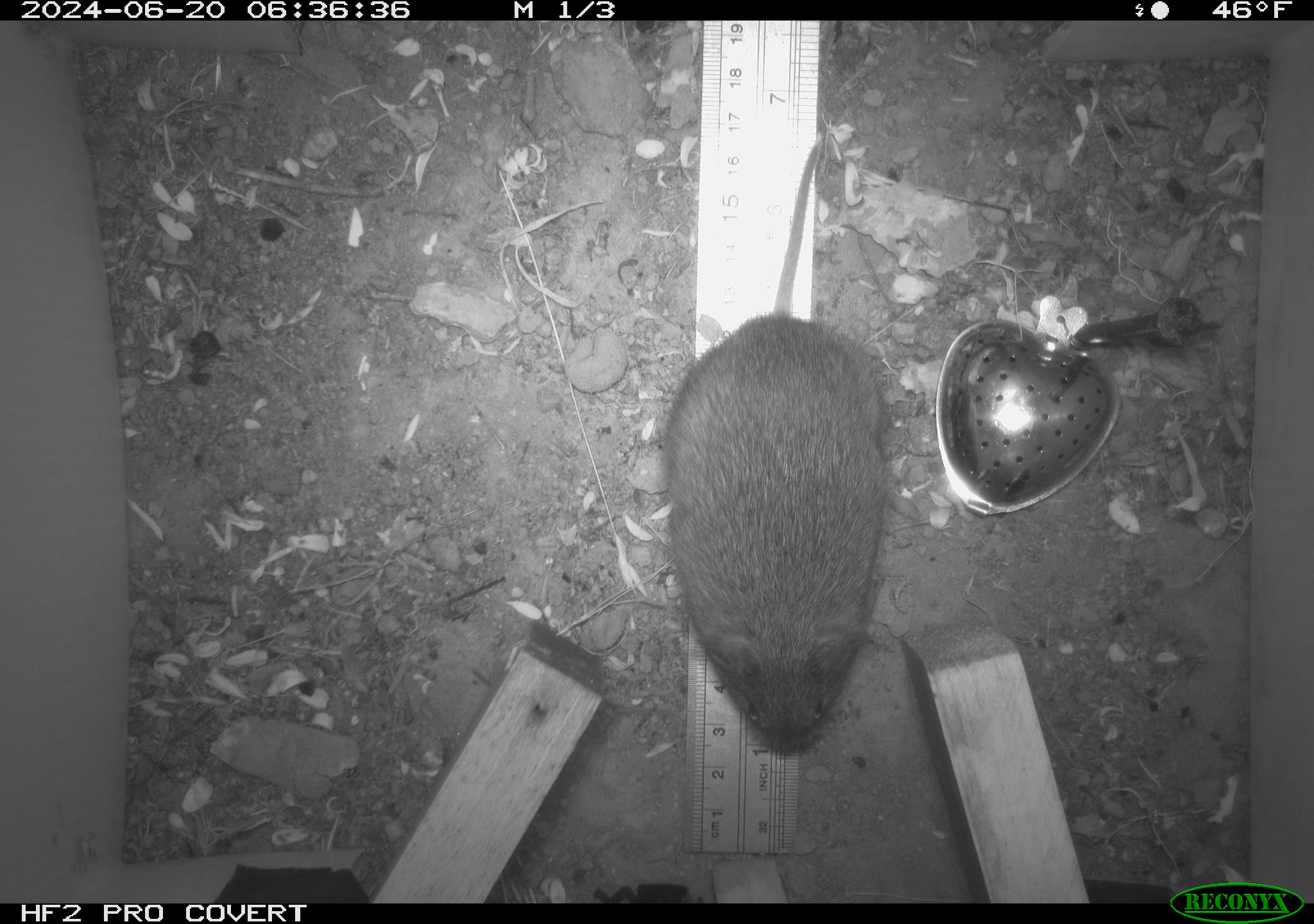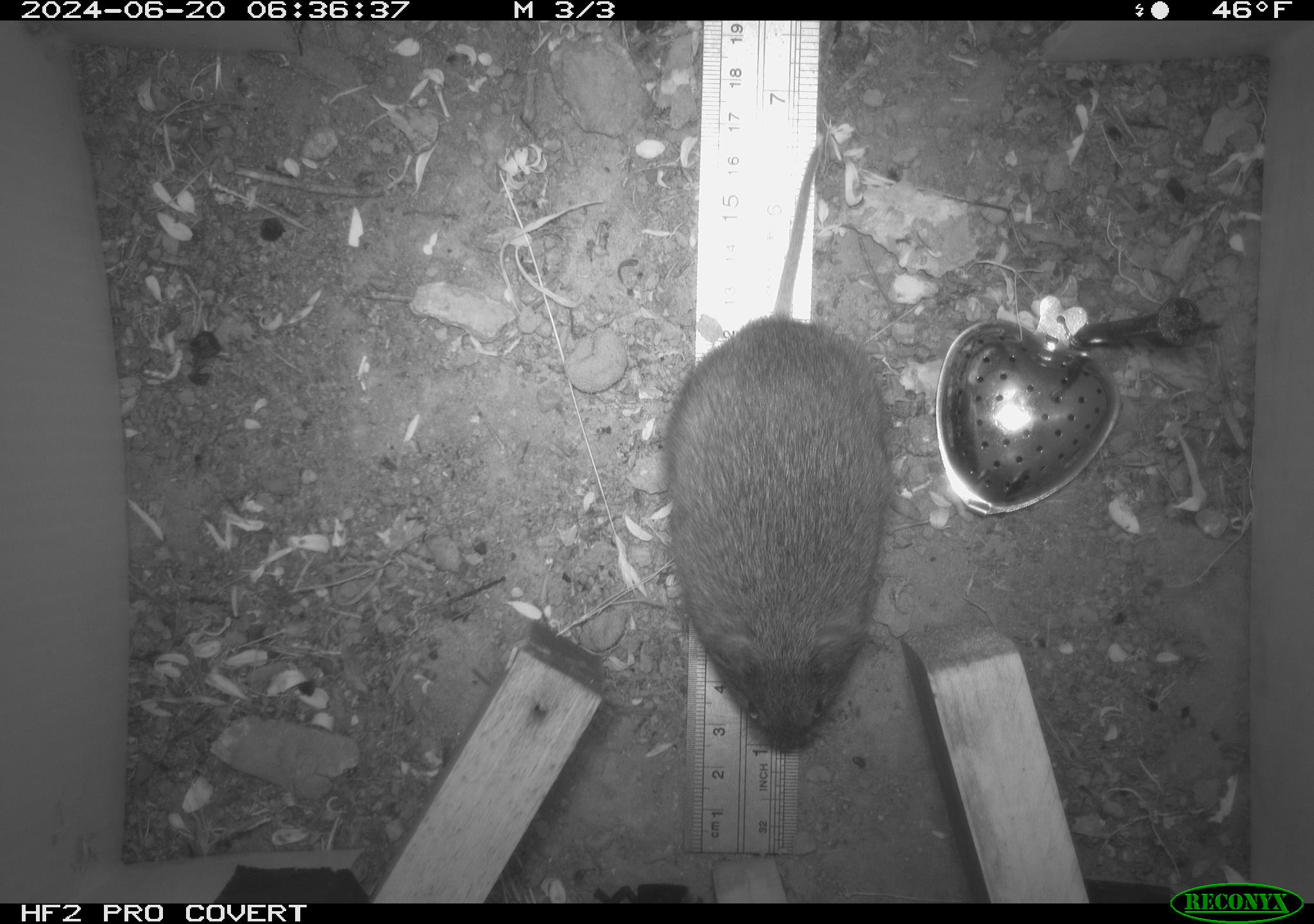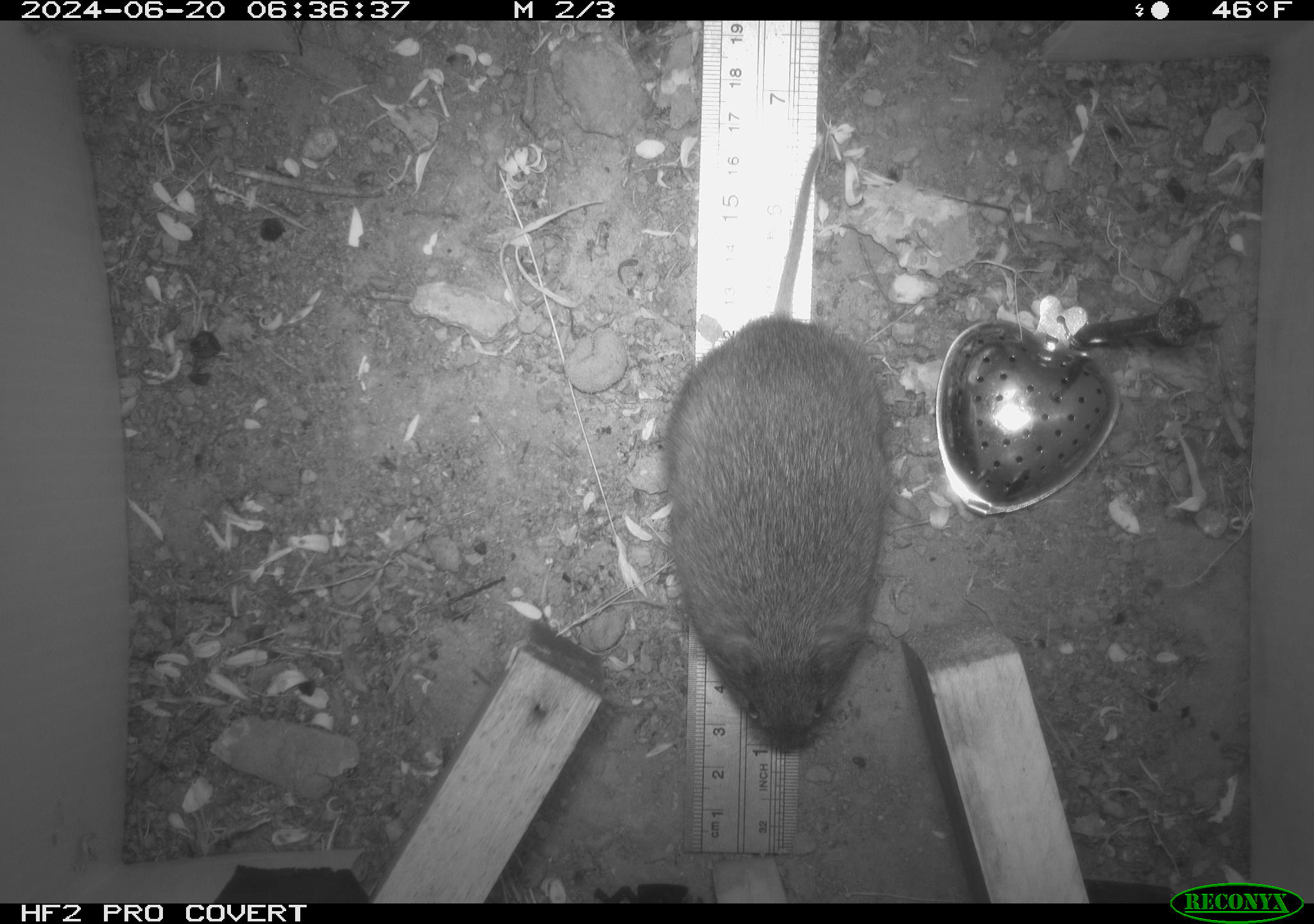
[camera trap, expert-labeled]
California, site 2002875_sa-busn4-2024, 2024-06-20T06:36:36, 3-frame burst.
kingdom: Animalia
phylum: Chordata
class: Mammalia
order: Rodentia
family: Cricetidae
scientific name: Arvicolinae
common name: voles, lemmings, and muskrats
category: arvicolinae subfamily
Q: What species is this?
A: Arvicolinae subfamily (voles, lemmings, and muskrats) (Arvicolinae).